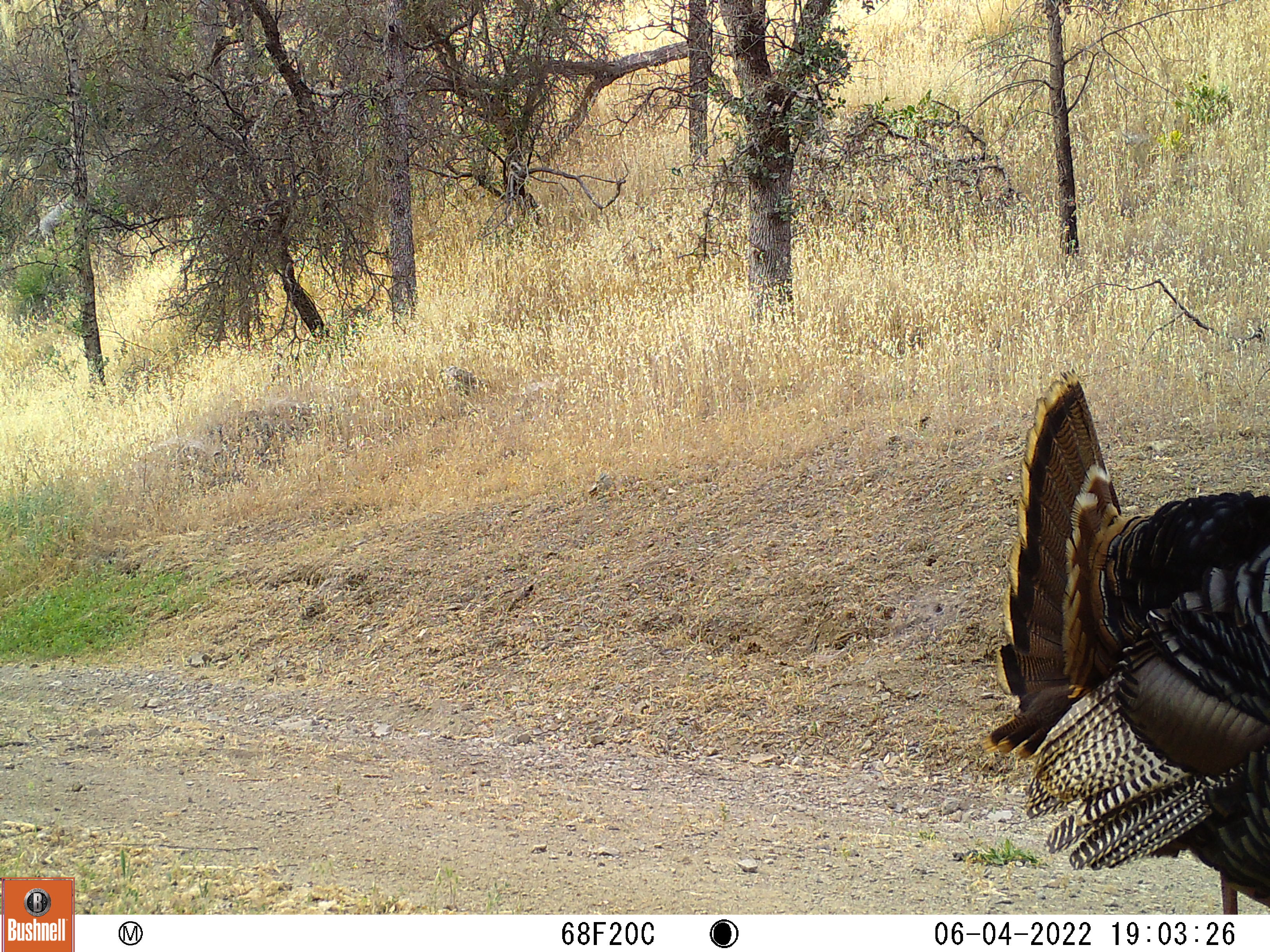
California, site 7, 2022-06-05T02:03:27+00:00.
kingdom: Animalia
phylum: Chordata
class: Aves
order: Galliformes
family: Phasianidae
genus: Meleagris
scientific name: Meleagris gallopavo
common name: turkey